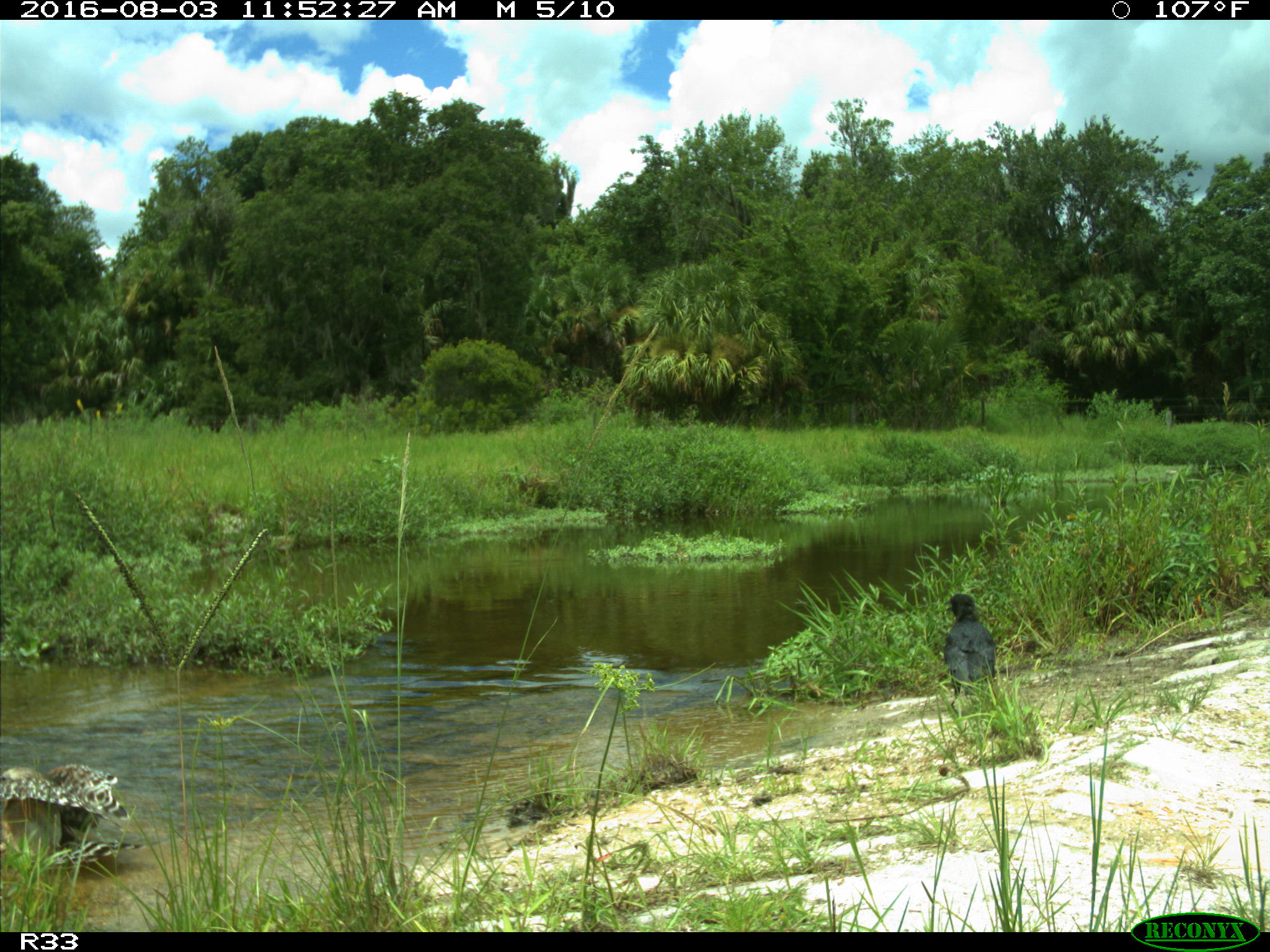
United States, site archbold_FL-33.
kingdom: Animalia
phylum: Chordata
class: Aves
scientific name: Aves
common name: birds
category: unidentified bird